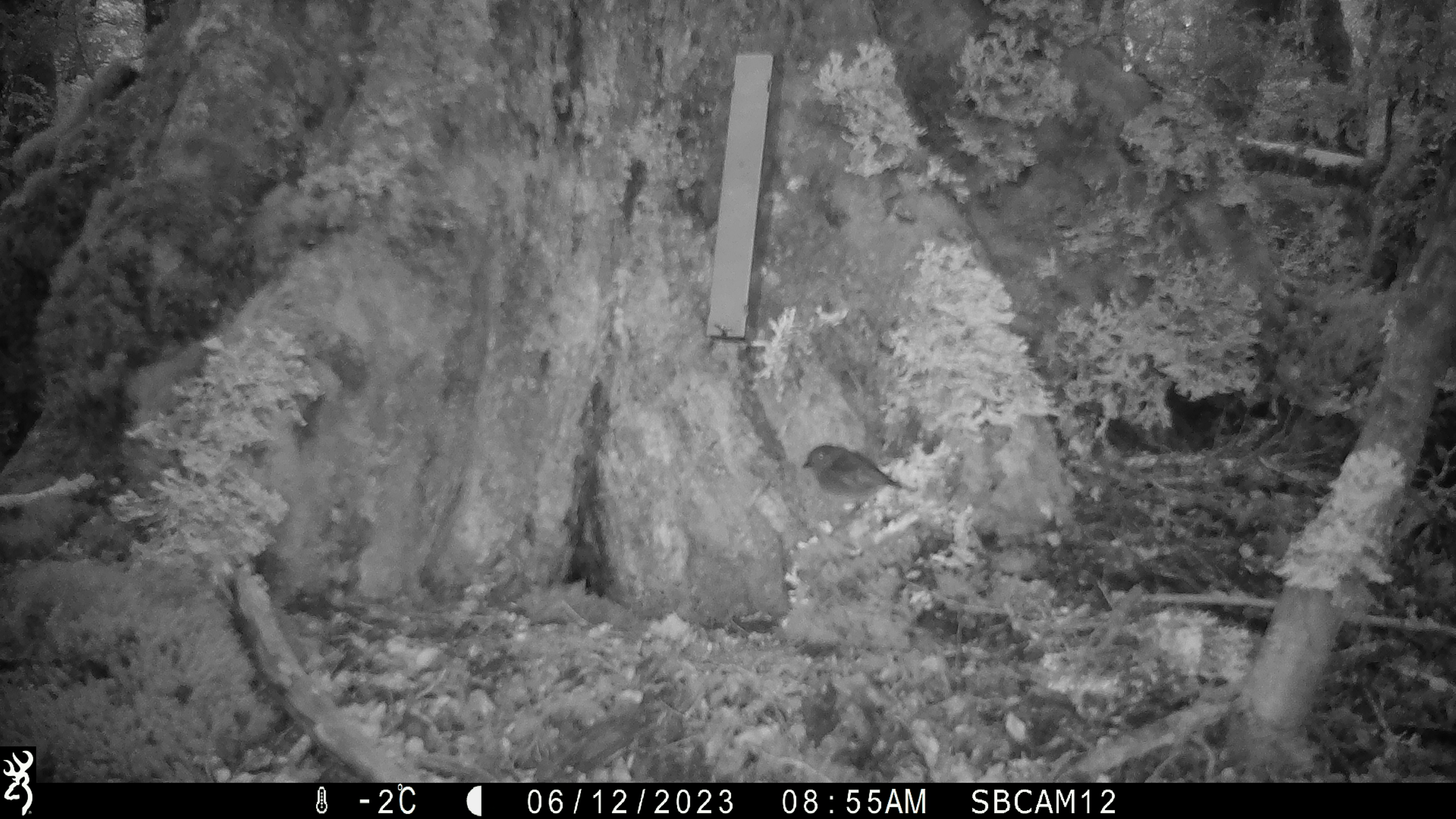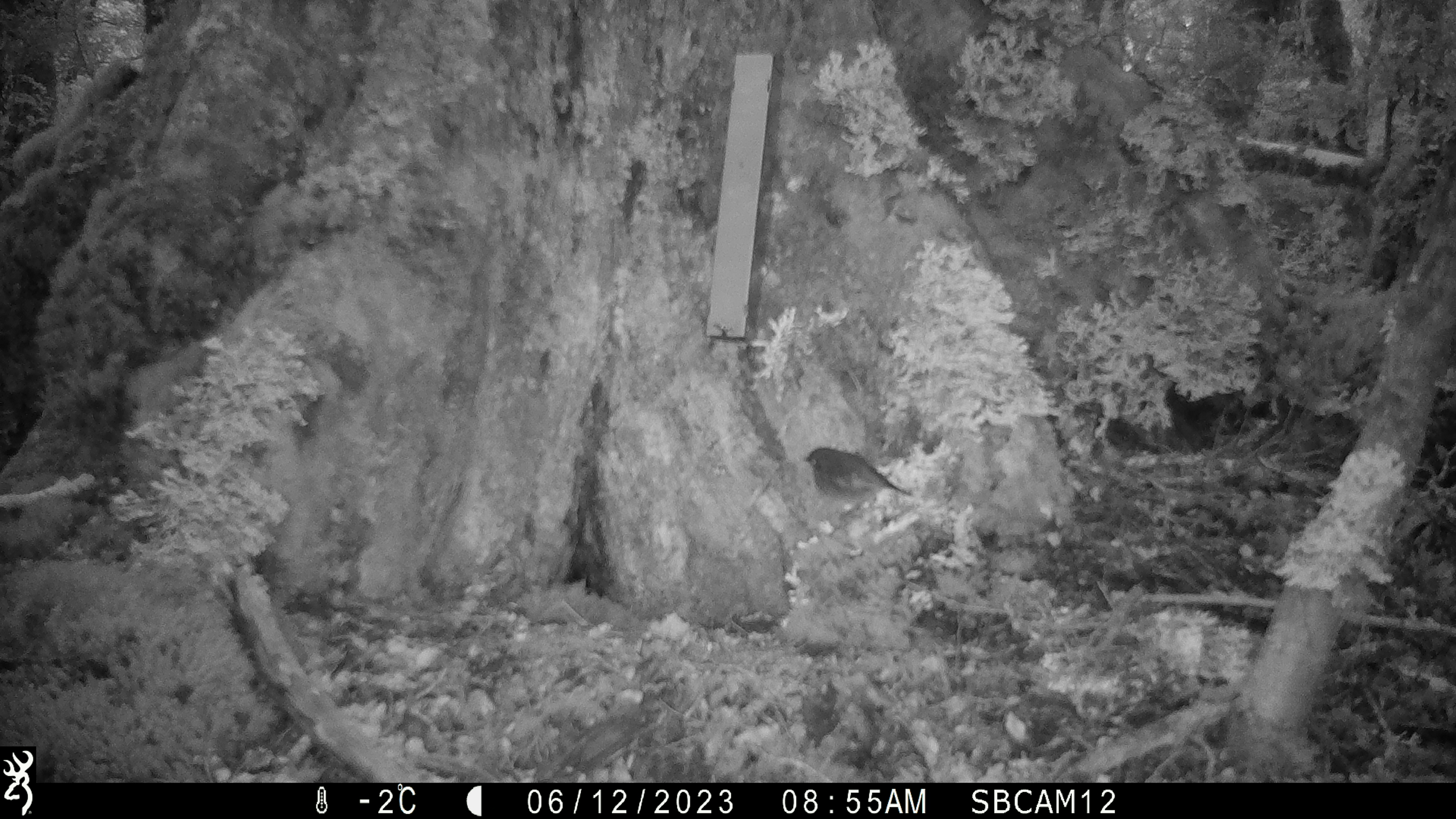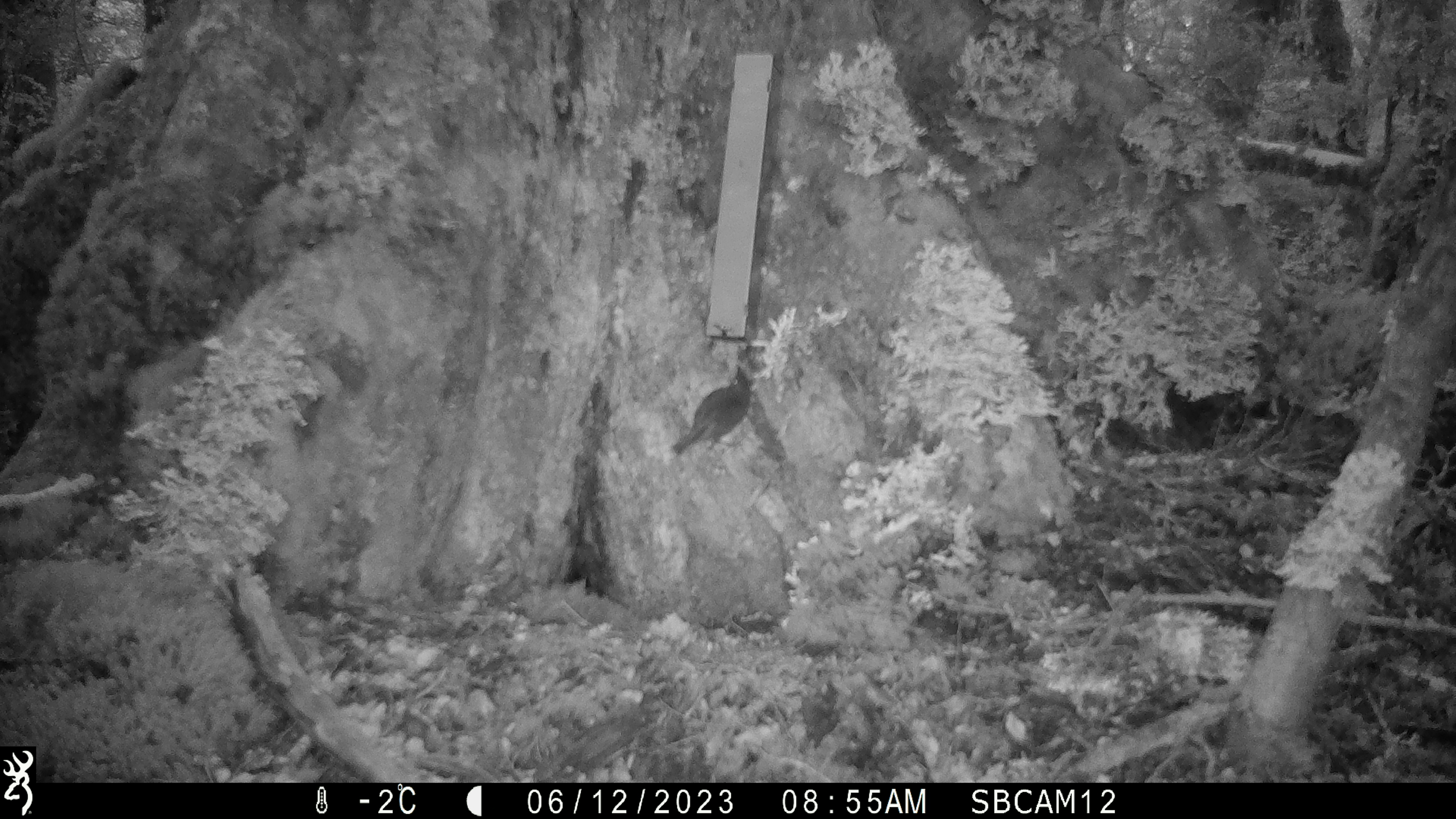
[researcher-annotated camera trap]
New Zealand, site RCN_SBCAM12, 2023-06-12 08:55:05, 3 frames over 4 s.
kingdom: Animalia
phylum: Chordata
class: Aves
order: Passeriformes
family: Petroicidae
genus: Petroica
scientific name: Petroica australis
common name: new zealand robin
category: robin